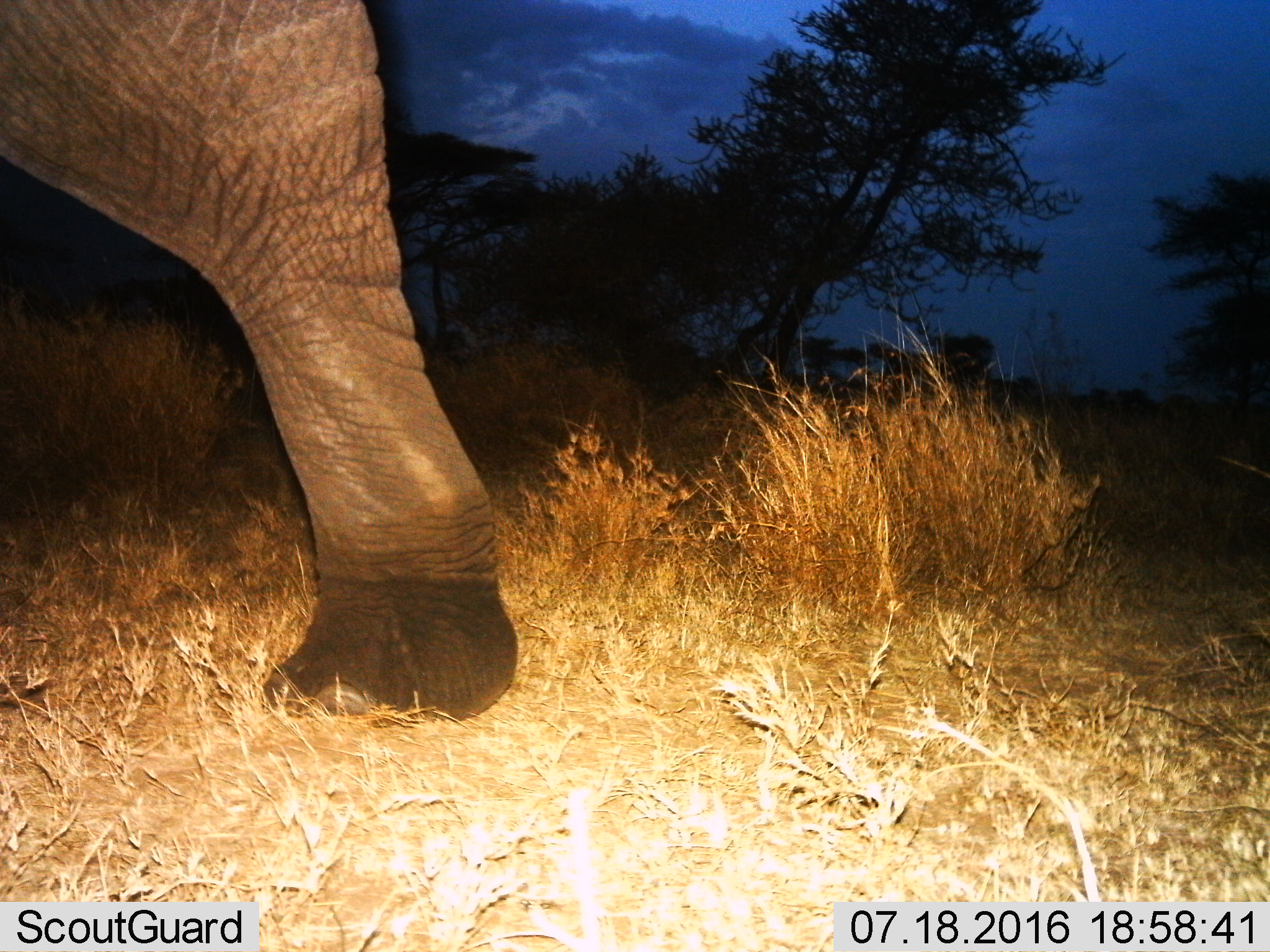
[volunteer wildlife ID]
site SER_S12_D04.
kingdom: Animalia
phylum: Chordata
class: Mammalia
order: Proboscidea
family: Elephantidae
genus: Loxodonta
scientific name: Loxodonta africana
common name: african bush elephant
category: elephant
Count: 1.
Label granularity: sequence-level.